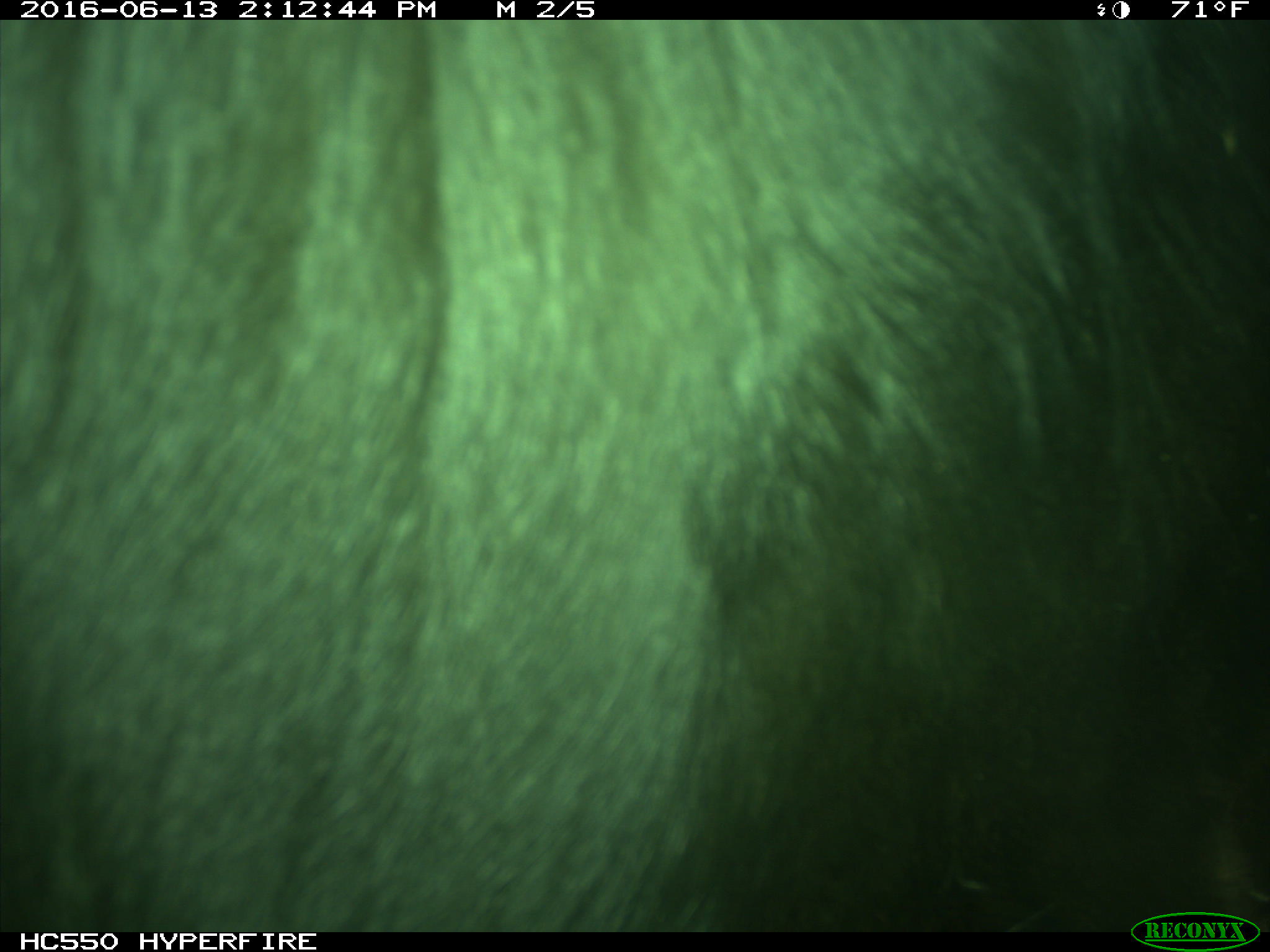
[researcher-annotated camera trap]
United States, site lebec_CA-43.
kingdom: Animalia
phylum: Chordata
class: Mammalia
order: Artiodactyla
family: Bovidae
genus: Bos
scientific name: Bos taurus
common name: domestic cow